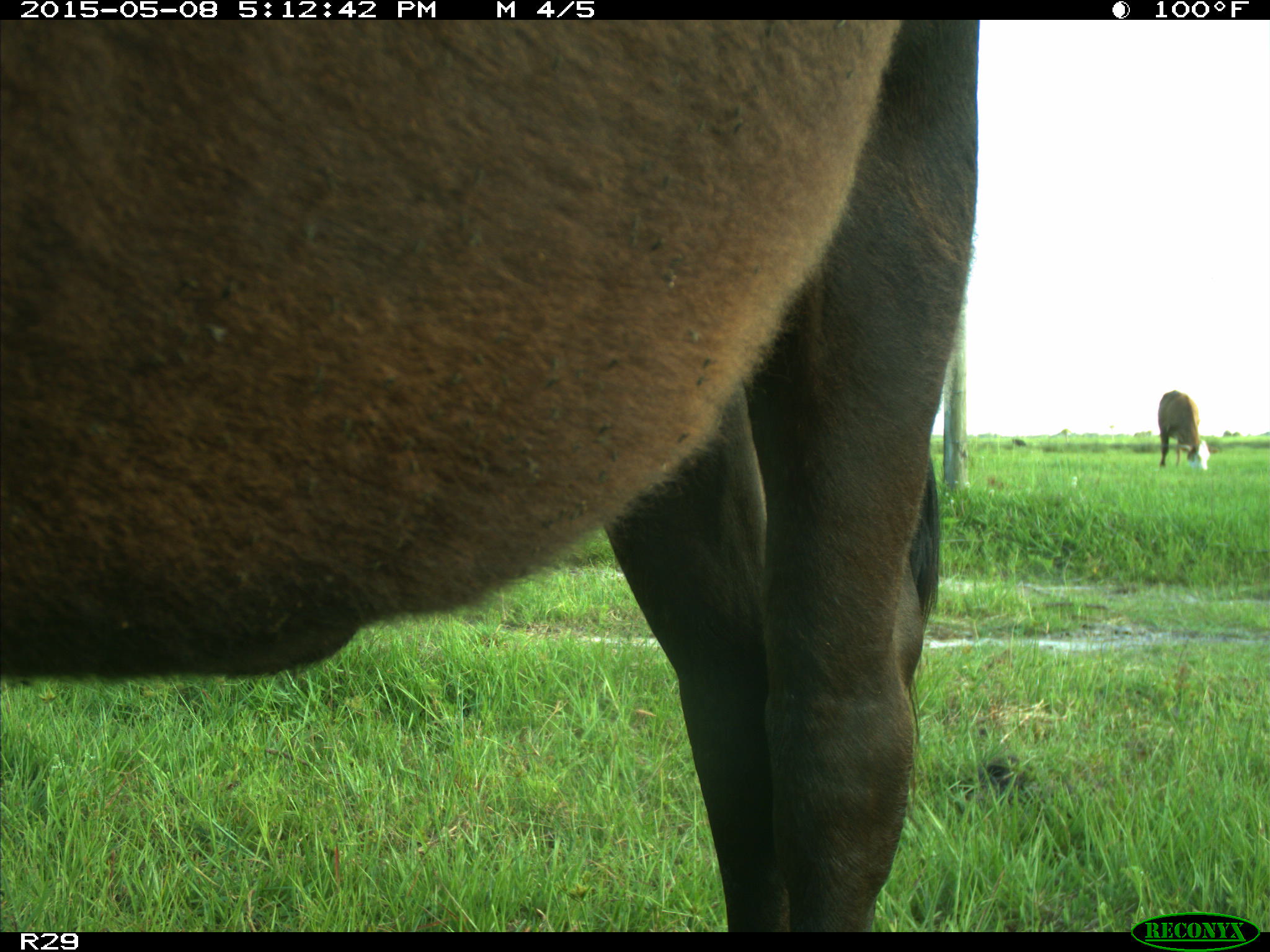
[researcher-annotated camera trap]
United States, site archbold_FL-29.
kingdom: Animalia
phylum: Chordata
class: Mammalia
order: Artiodactyla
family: Bovidae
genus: Bos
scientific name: Bos taurus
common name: domestic cow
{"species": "Bos taurus (domestic cow)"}